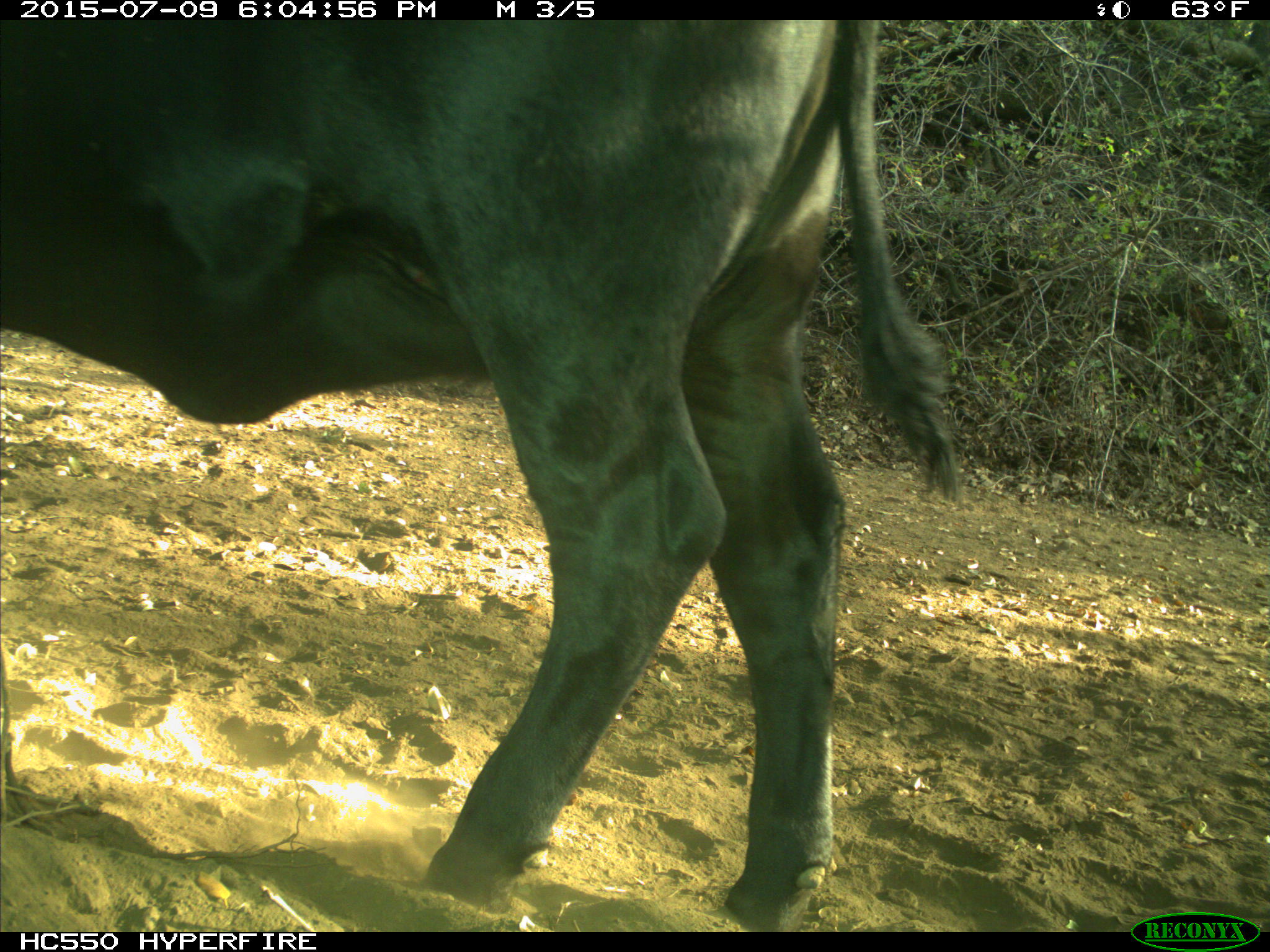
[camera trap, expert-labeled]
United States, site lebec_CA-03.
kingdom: Animalia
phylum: Chordata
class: Mammalia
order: Artiodactyla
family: Bovidae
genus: Bos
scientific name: Bos taurus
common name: domestic cow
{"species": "Bos taurus (domestic cow)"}